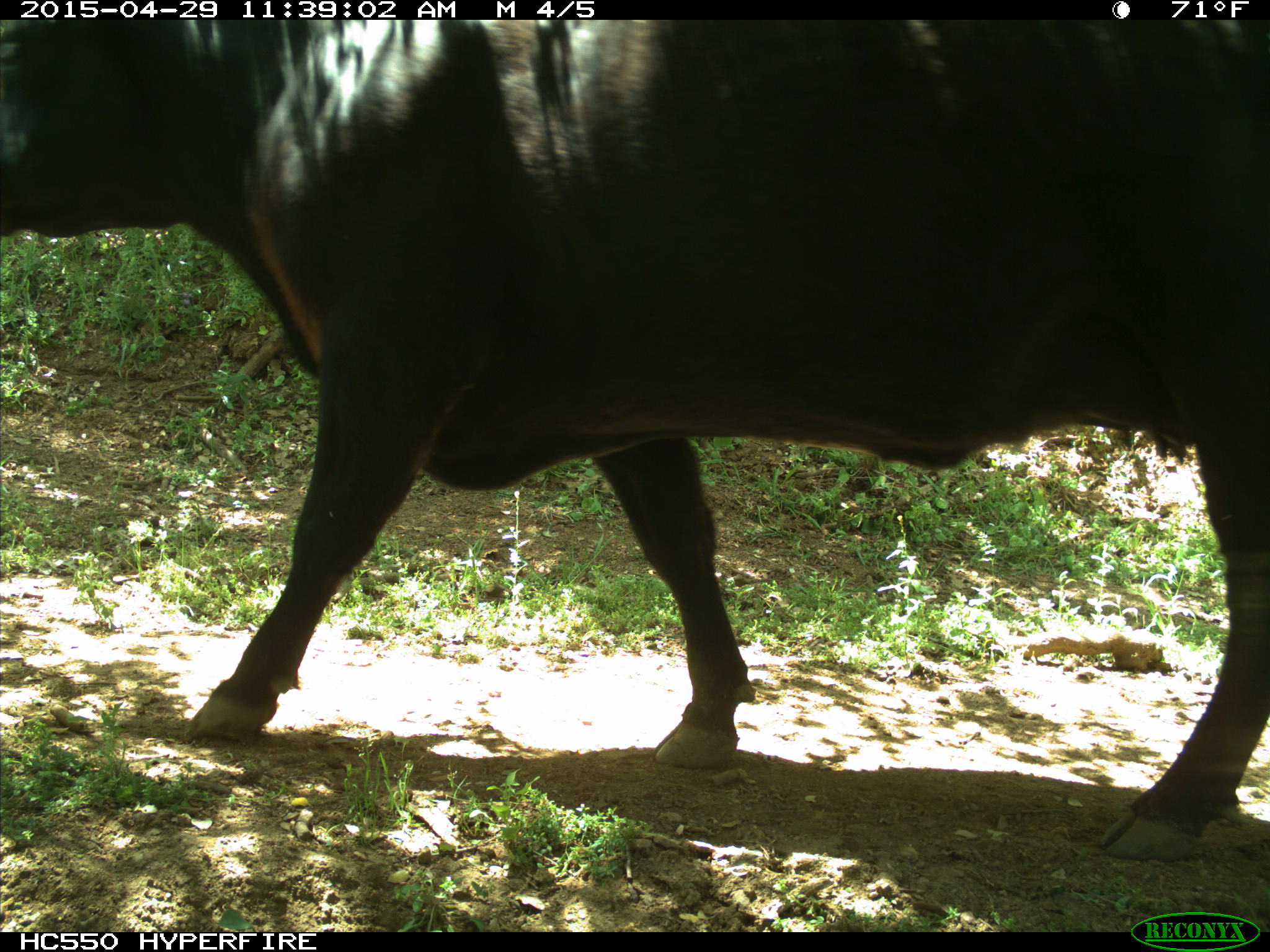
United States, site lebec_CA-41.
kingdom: Animalia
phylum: Chordata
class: Mammalia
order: Artiodactyla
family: Bovidae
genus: Bos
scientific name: Bos taurus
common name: domestic cow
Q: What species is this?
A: Bos taurus (domestic cow).